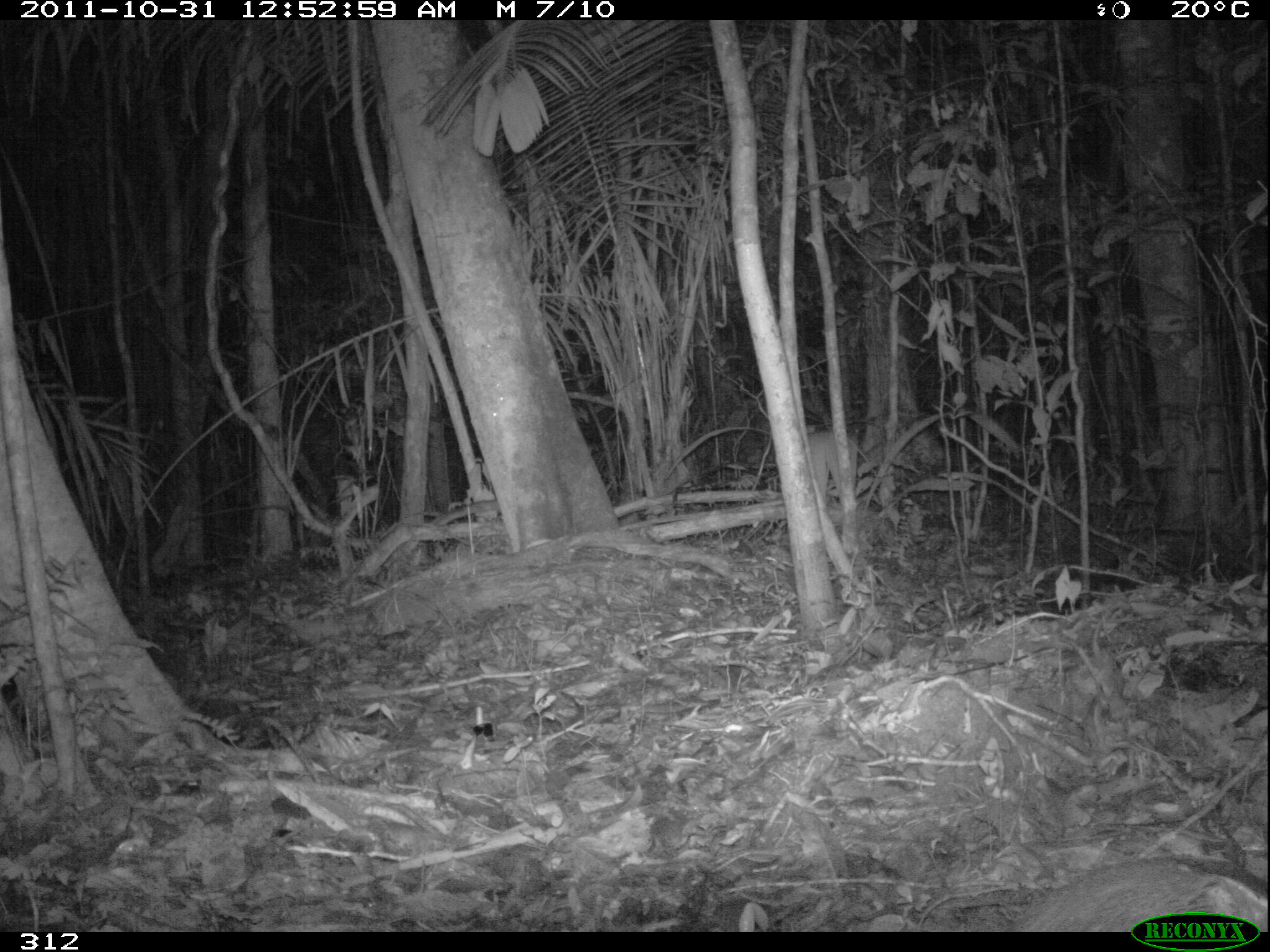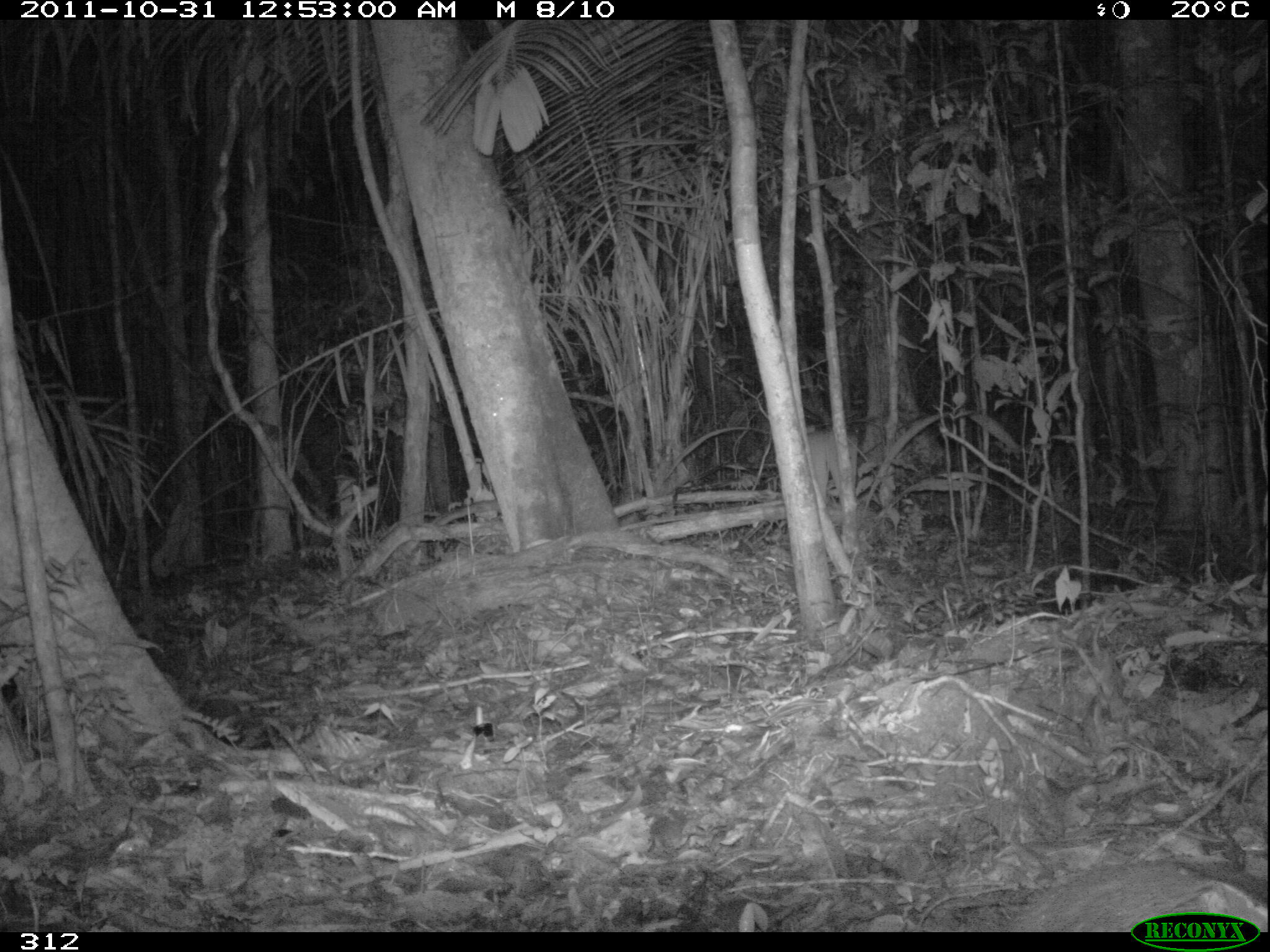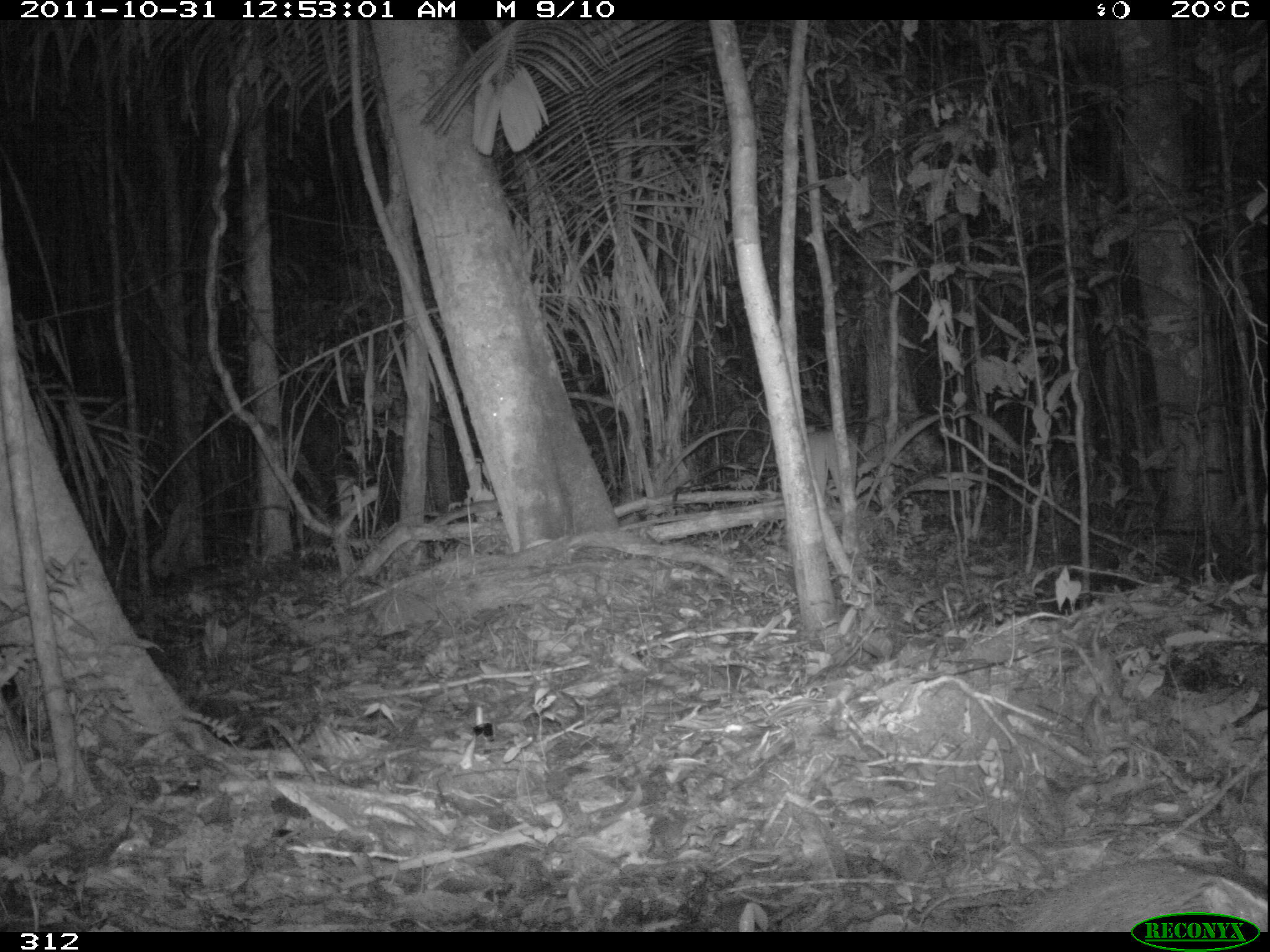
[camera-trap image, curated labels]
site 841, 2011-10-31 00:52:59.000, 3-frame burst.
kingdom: Animalia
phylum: Chordata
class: Mammalia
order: Rodentia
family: Cuniculidae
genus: Cuniculus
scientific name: Cuniculus paca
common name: spotted paca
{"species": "Cuniculus paca (spotted paca)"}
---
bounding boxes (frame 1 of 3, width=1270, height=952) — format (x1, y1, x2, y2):
cuniculus paca: (1006, 856, 1270, 930)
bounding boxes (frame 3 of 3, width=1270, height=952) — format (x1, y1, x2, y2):
cuniculus paca: (1004, 856, 1268, 931)